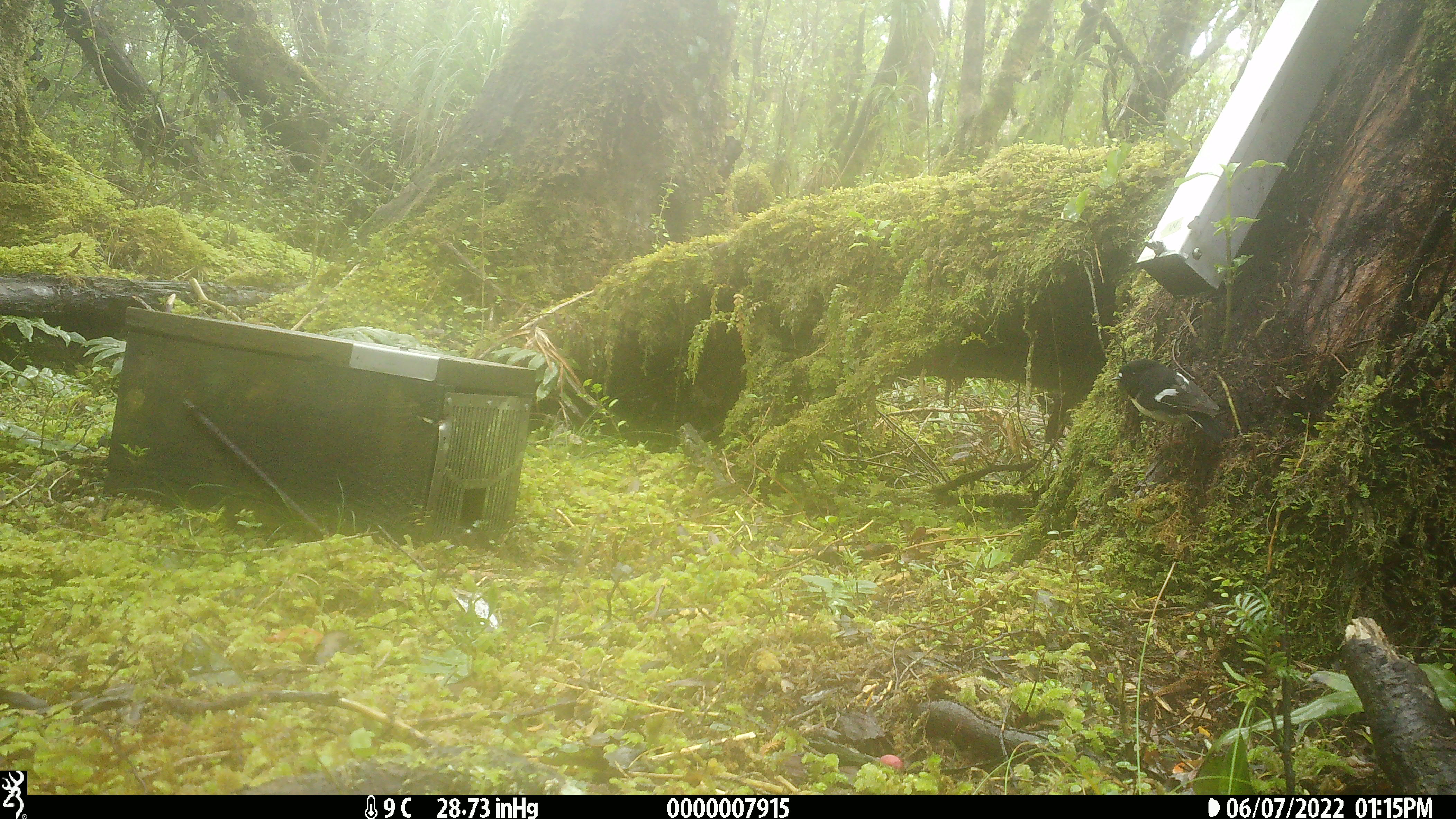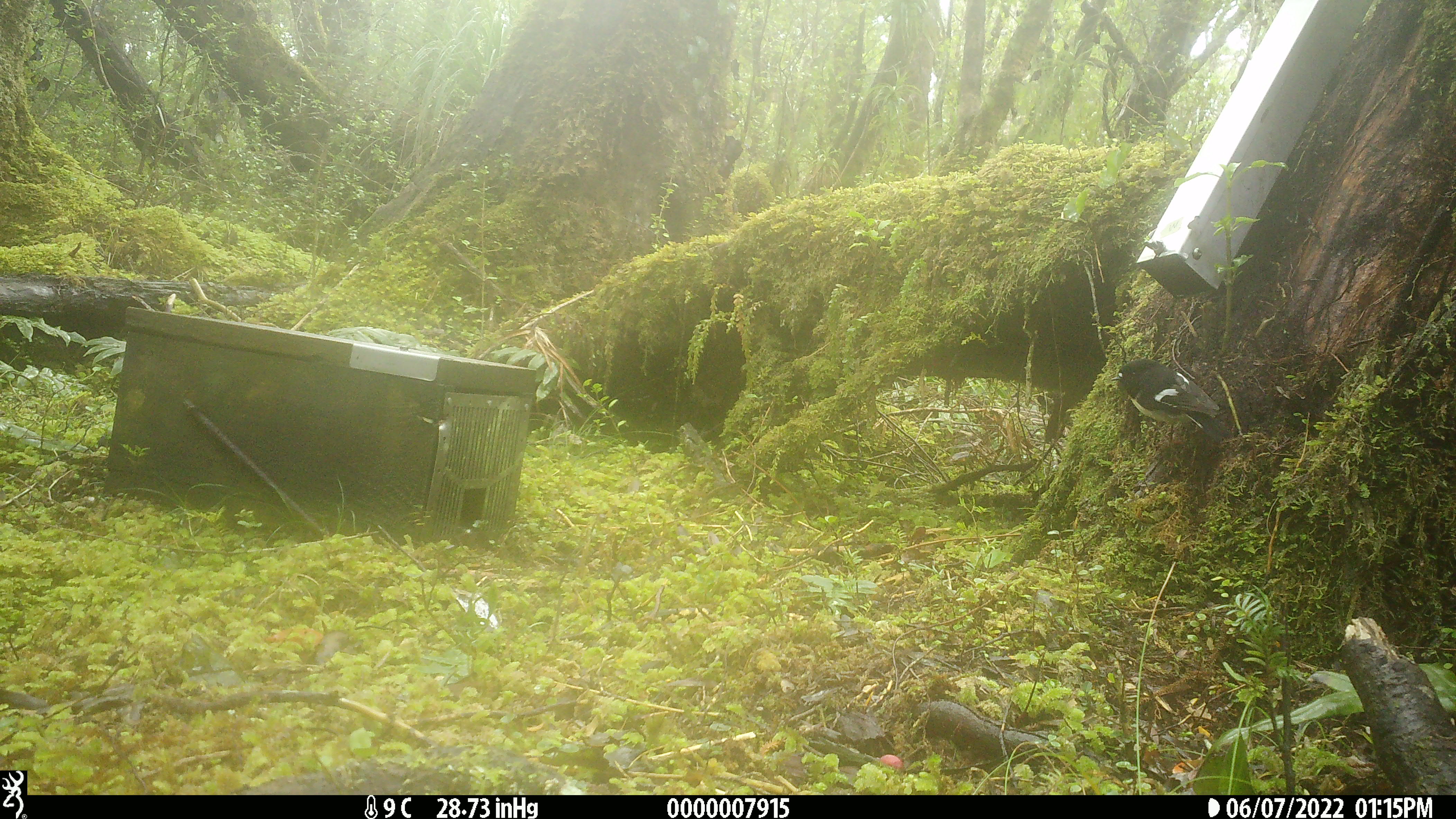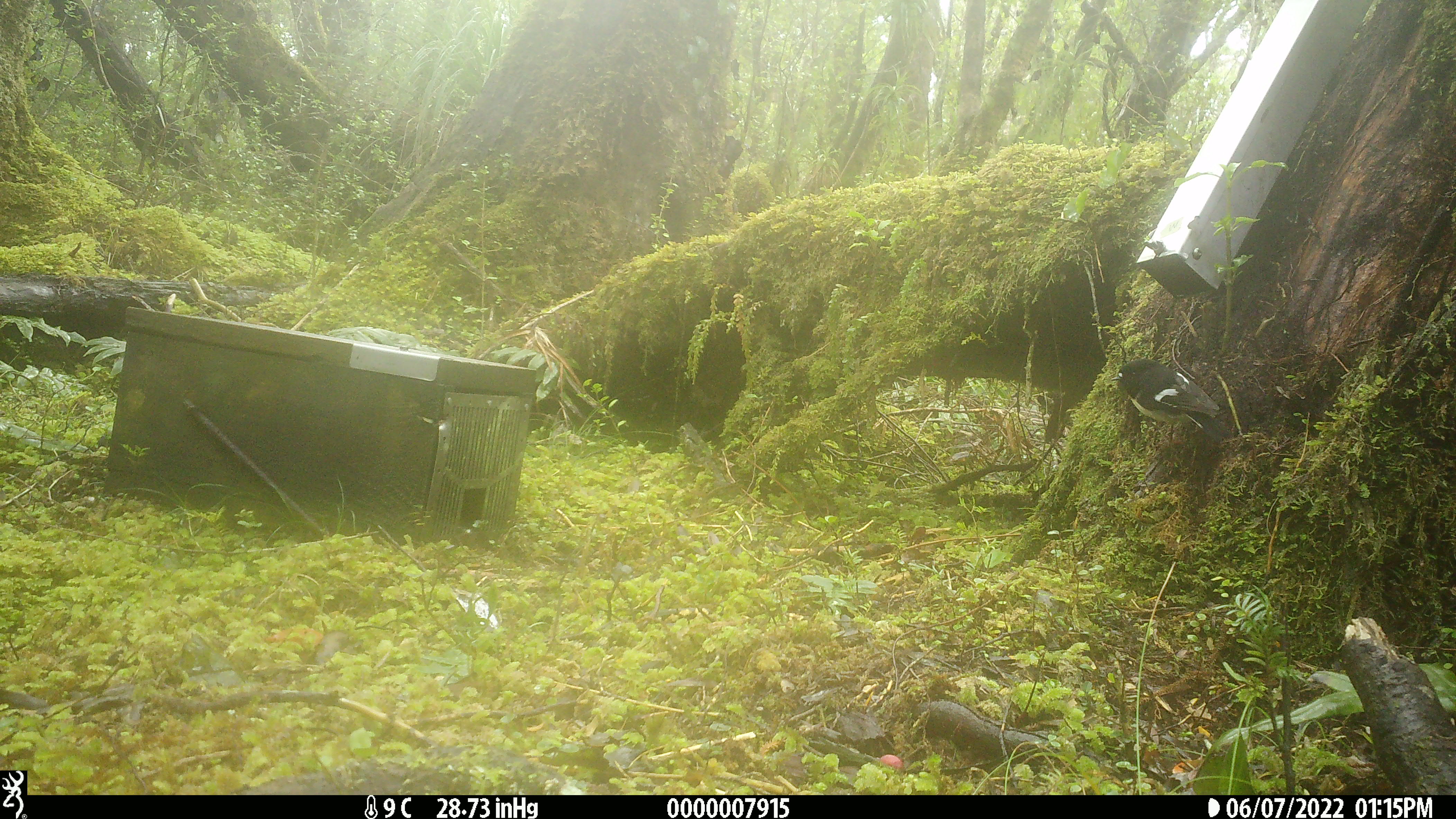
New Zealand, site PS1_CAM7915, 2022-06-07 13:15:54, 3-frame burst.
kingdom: Animalia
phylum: Chordata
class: Aves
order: Passeriformes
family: Petroicidae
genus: Petroica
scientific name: Petroica macrocephala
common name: tomtit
Tomtit (Petroica macrocephala).